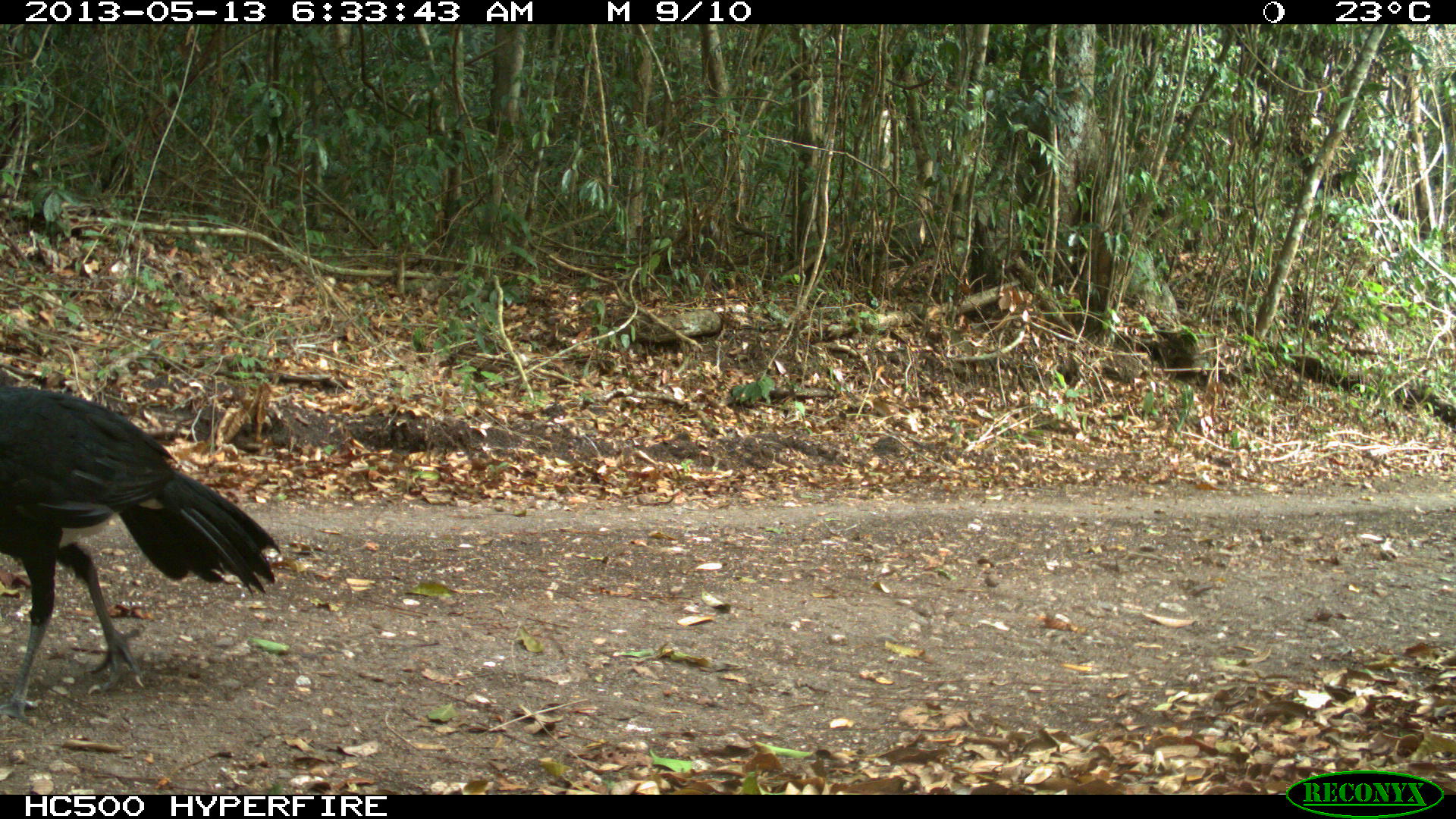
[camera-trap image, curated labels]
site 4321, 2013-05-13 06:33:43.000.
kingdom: Animalia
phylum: Chordata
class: Aves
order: Galliformes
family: Cracidae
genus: Crax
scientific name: Crax rubra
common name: great curassow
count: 1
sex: male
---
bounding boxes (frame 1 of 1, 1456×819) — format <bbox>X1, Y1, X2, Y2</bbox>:
crax rubra: <bbox>0, 384, 281, 720</bbox>